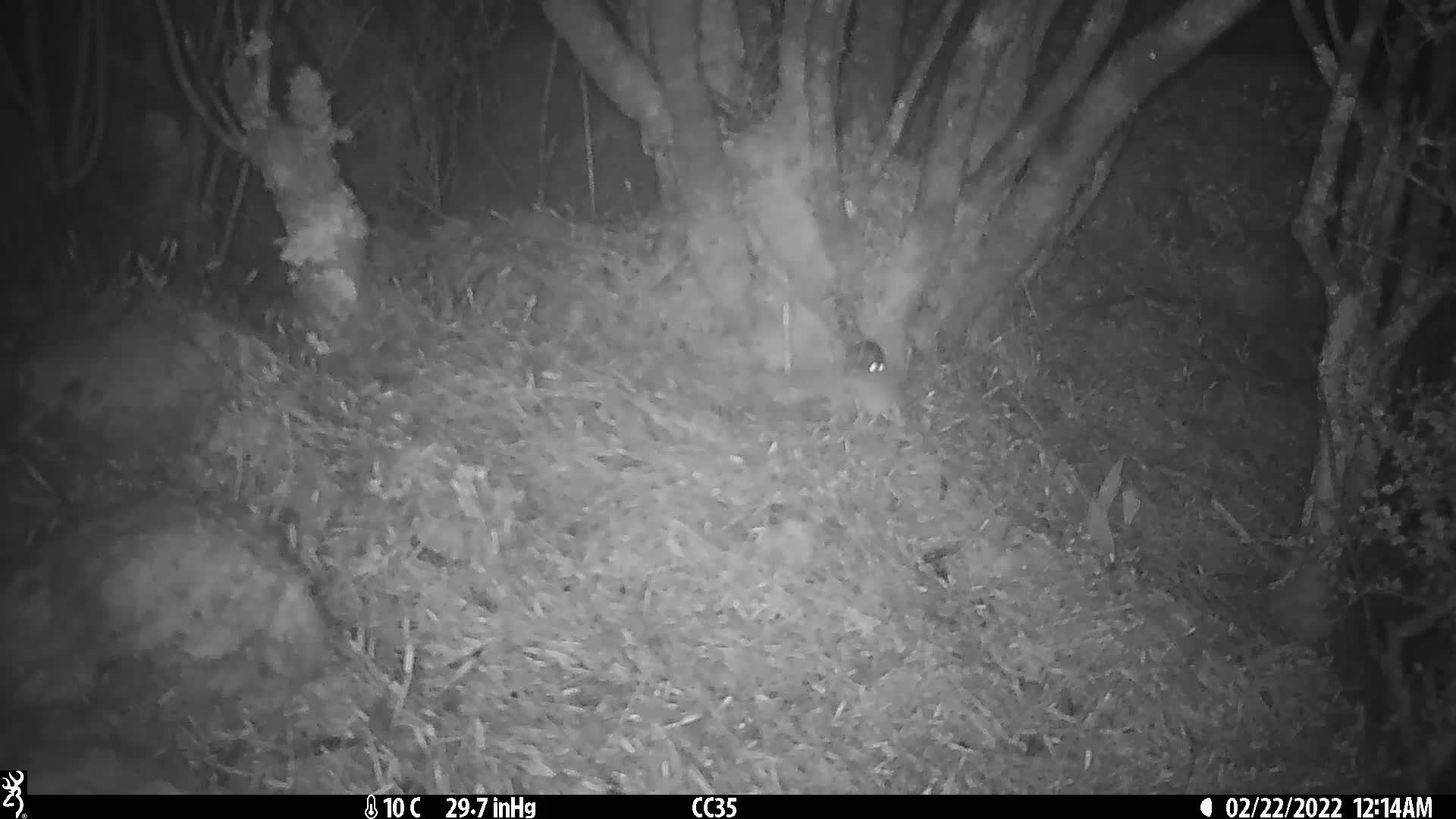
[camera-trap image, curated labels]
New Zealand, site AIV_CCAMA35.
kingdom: Animalia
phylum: Chordata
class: Mammalia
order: Rodentia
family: Muridae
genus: Mus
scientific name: Mus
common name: mouse